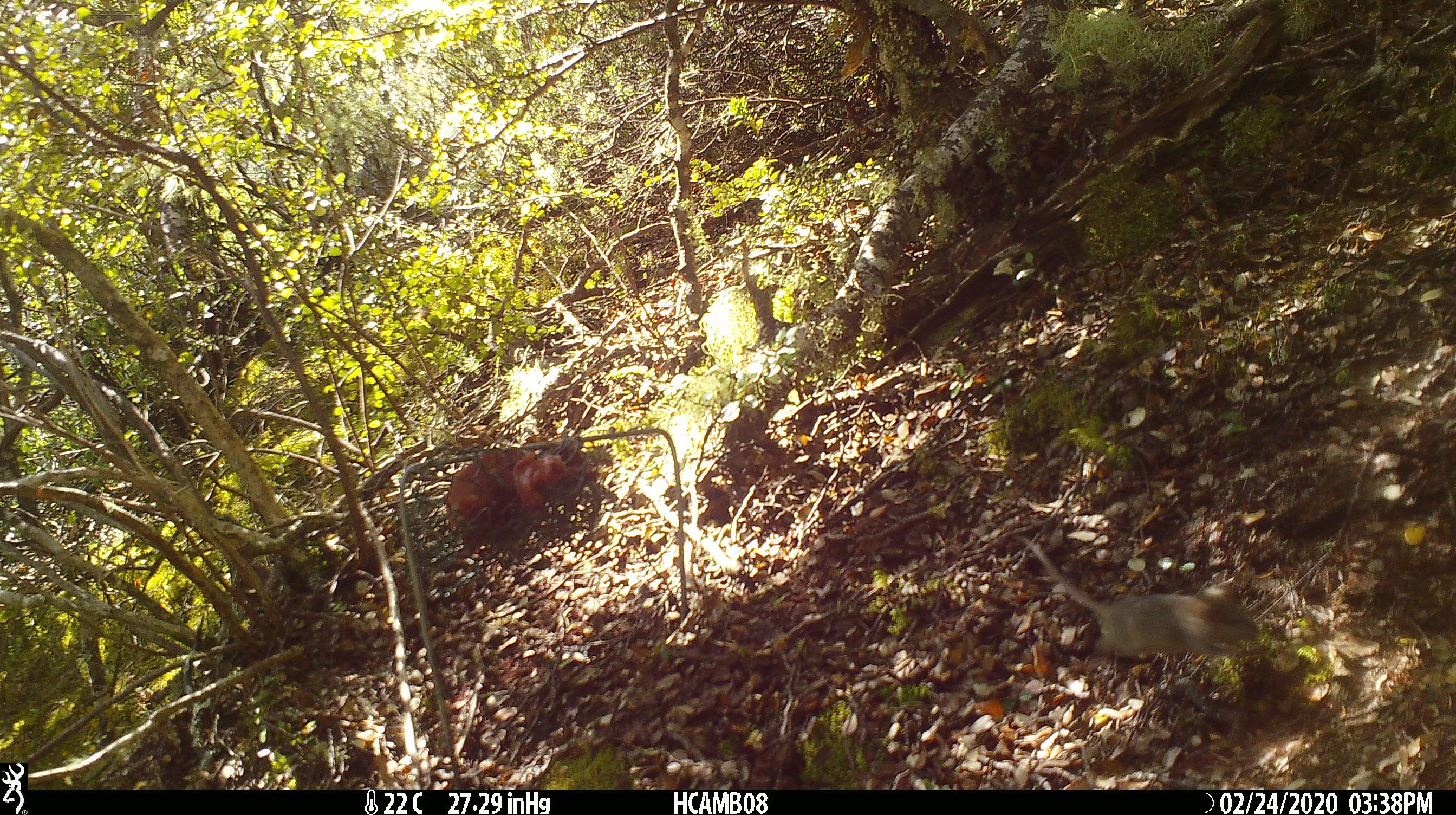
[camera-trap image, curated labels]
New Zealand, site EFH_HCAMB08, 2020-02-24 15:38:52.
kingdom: Animalia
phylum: Chordata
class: Mammalia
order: Rodentia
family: Muridae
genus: Mus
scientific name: Mus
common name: mouse